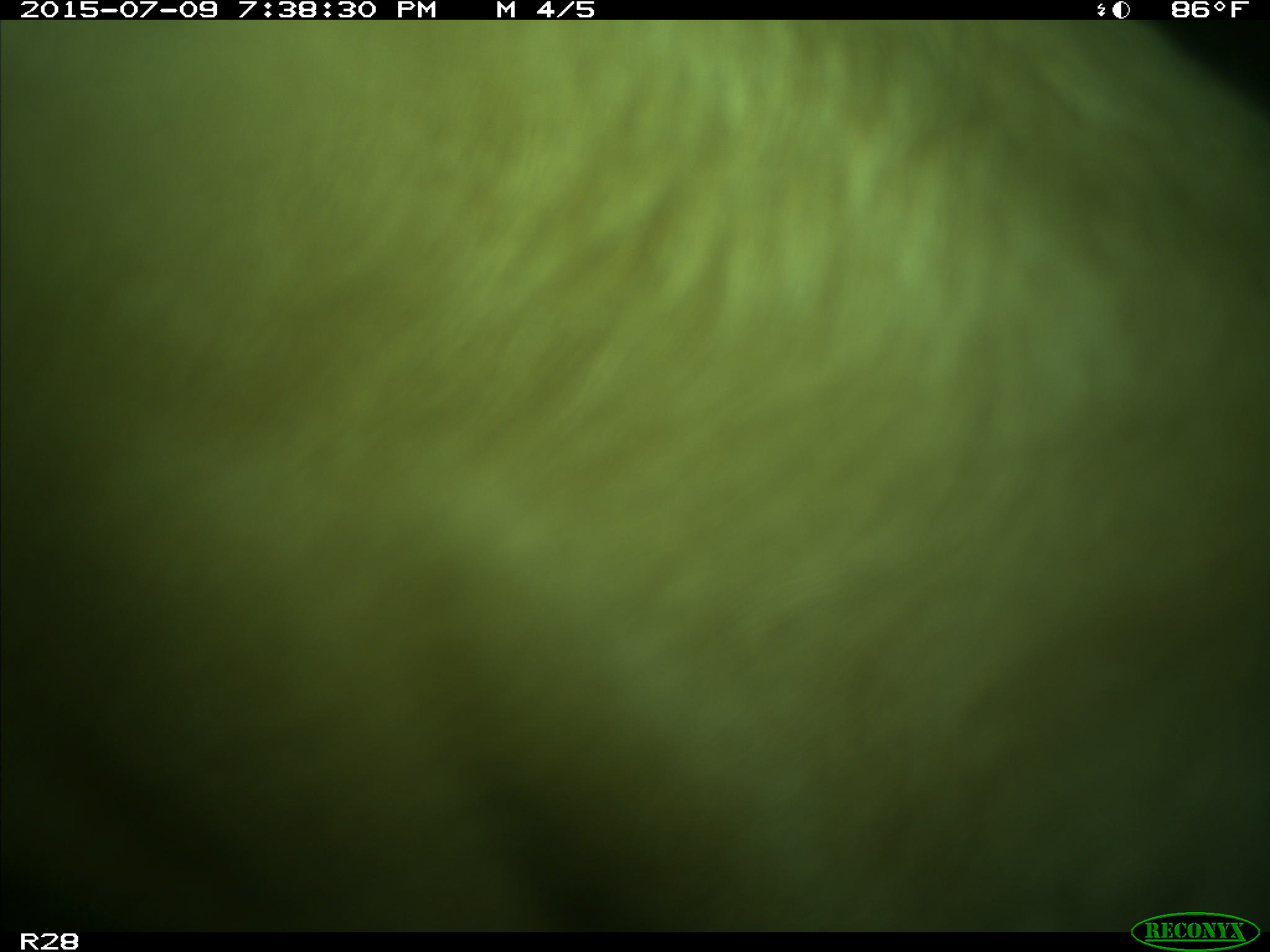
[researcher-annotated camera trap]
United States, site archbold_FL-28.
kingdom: Animalia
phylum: Chordata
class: Mammalia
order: Artiodactyla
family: Bovidae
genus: Bos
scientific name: Bos taurus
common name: domestic cow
Bos taurus (domestic cow).